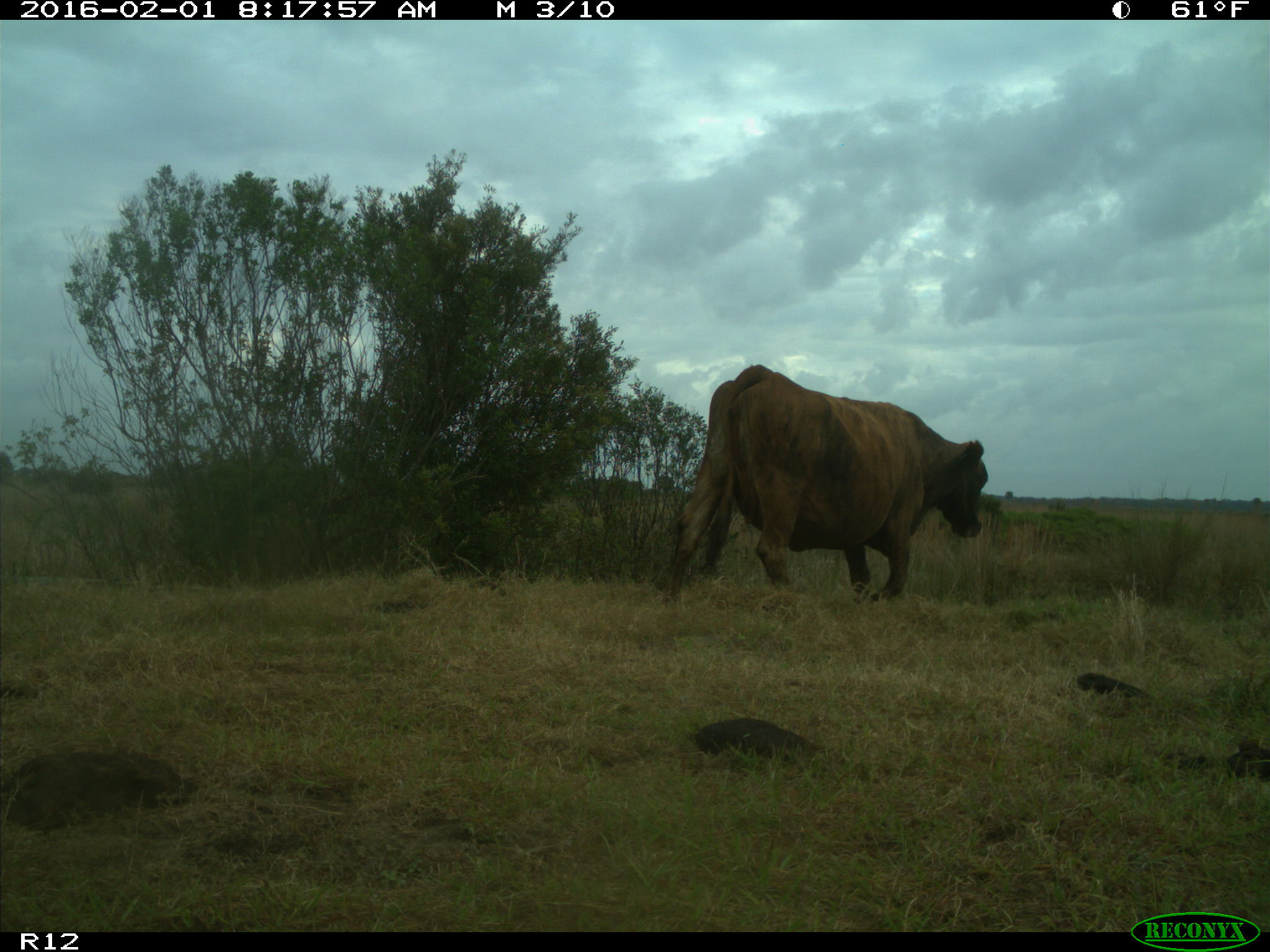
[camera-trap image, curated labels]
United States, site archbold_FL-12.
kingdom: Animalia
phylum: Chordata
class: Mammalia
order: Artiodactyla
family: Bovidae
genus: Bos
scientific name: Bos taurus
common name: domestic cow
Bos taurus (domestic cow).